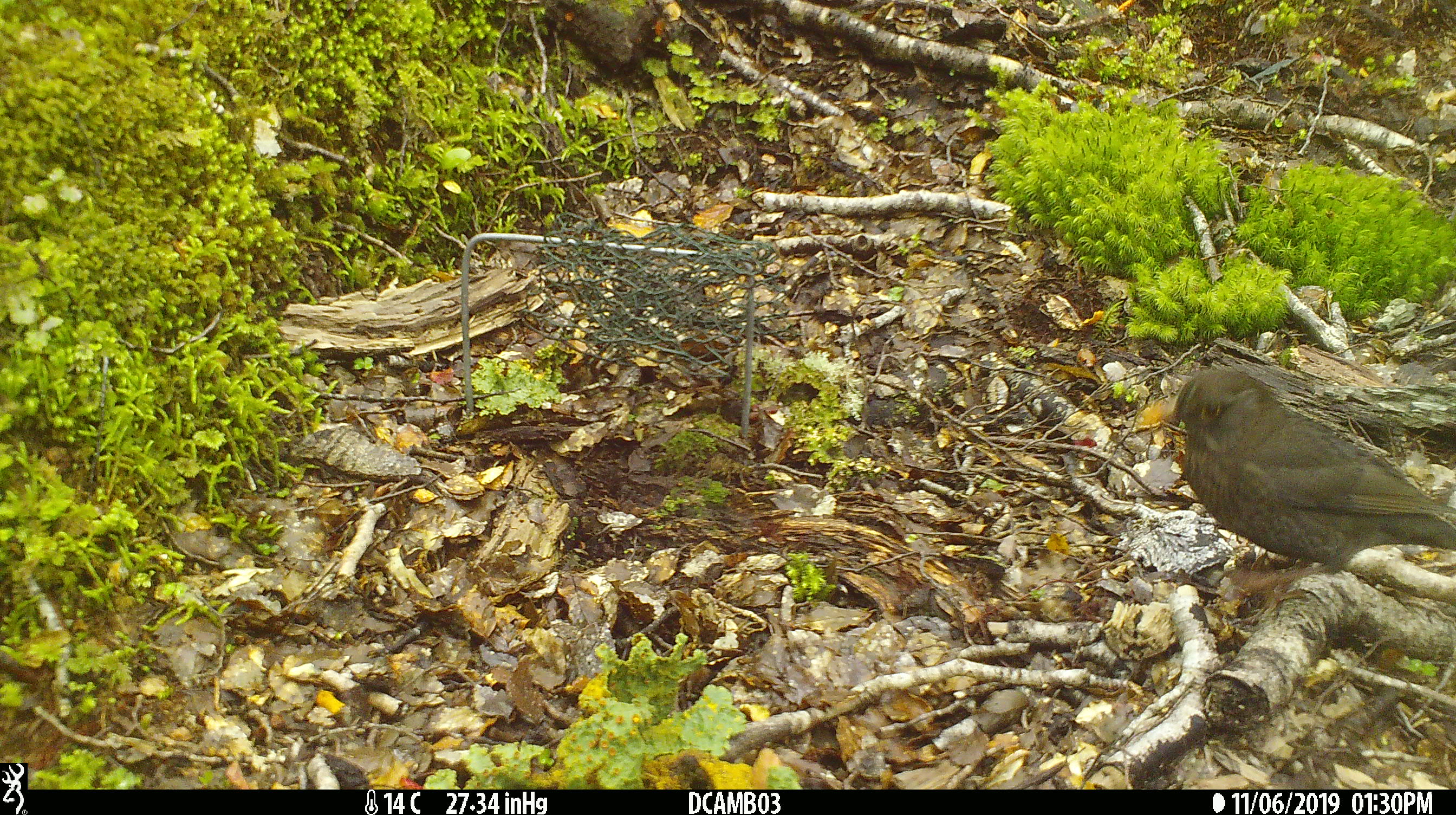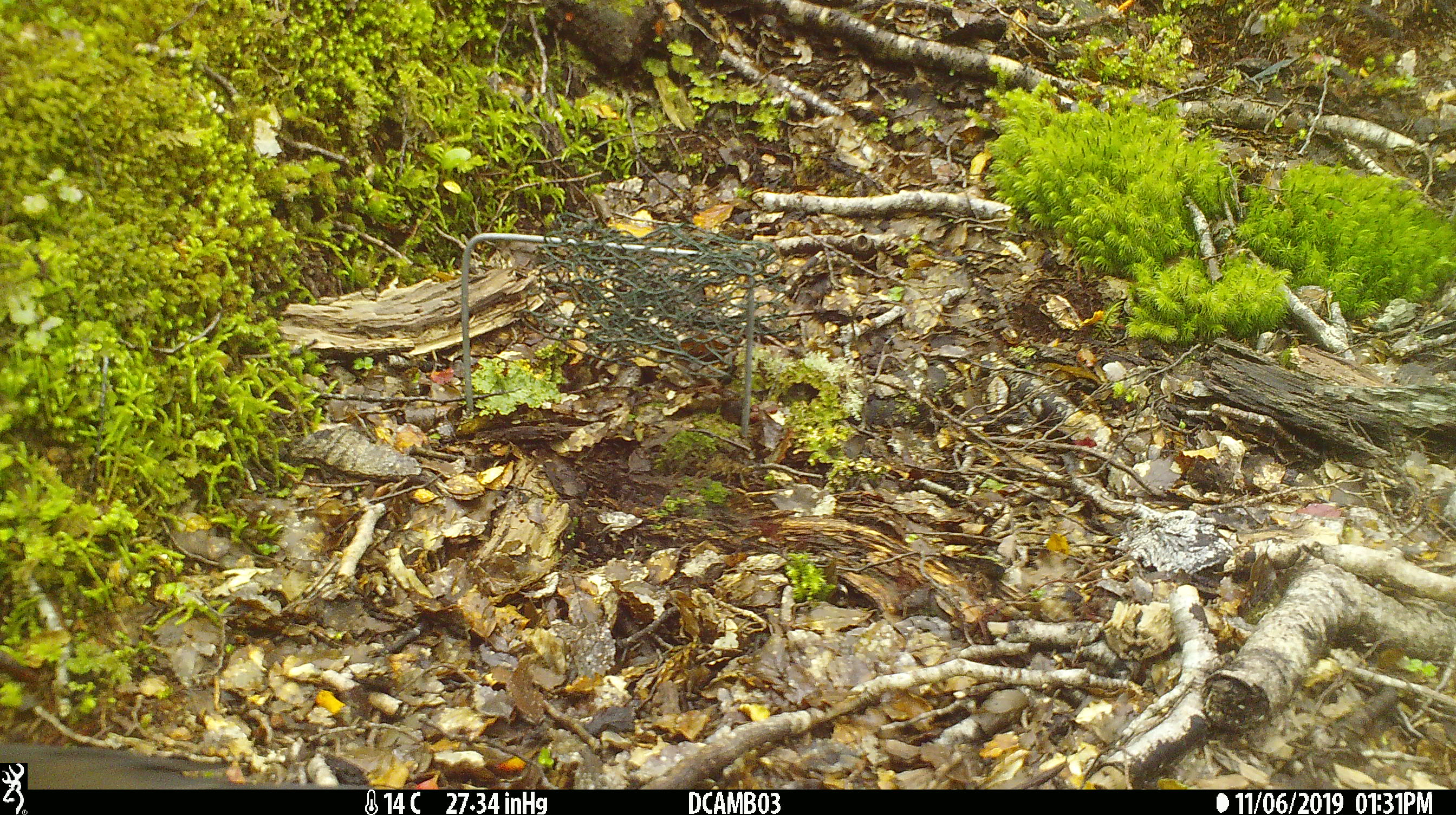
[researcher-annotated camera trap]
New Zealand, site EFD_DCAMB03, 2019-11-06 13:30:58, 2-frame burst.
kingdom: Animalia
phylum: Chordata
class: Aves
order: Passeriformes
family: Turdidae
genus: Turdus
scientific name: Turdus merula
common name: eurasian blackbird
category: blackbird